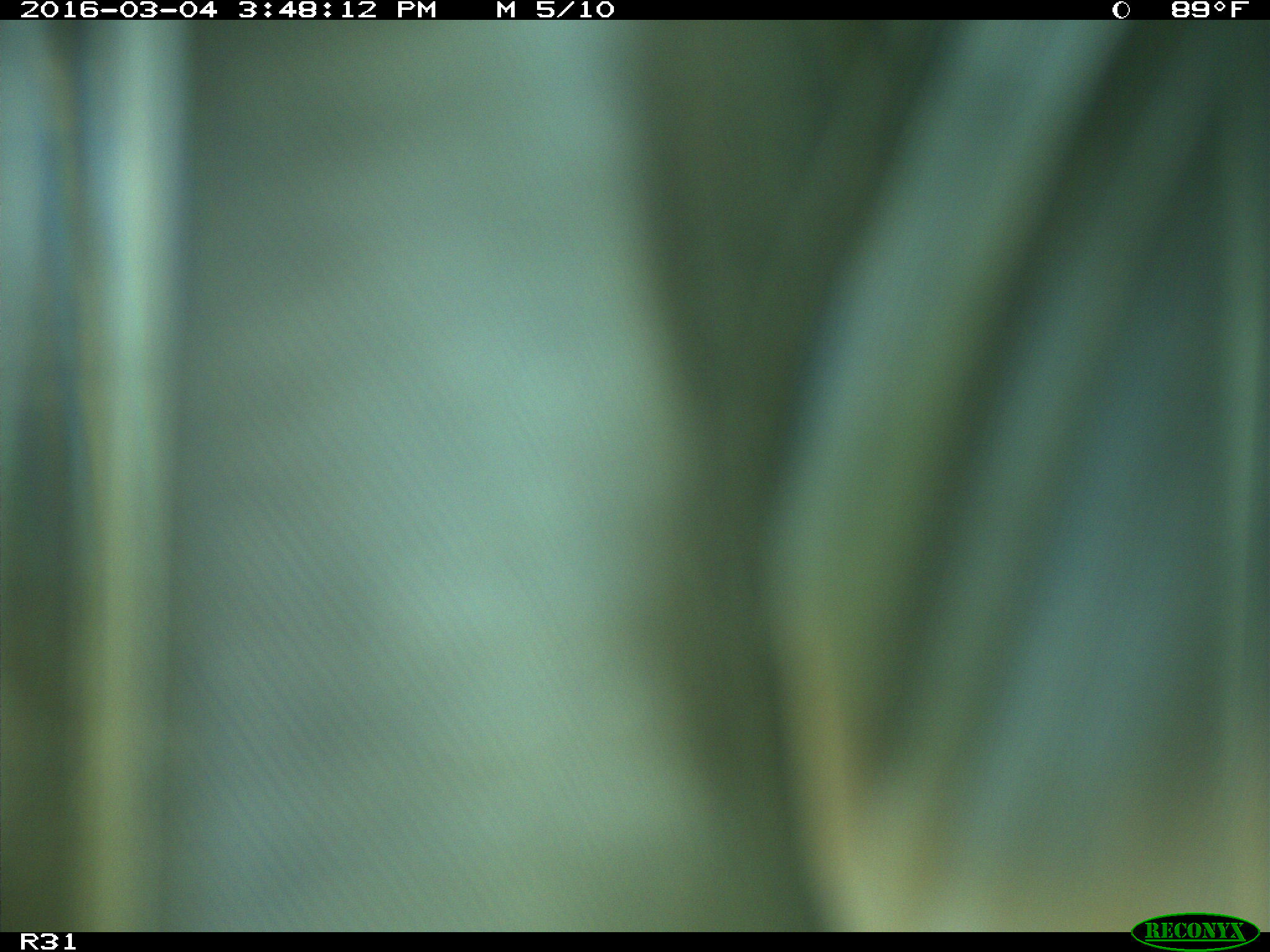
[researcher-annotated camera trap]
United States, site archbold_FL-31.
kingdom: Animalia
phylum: Chordata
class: Aves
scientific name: Aves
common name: birds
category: unidentified bird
Unidentified bird (birds) (Aves).